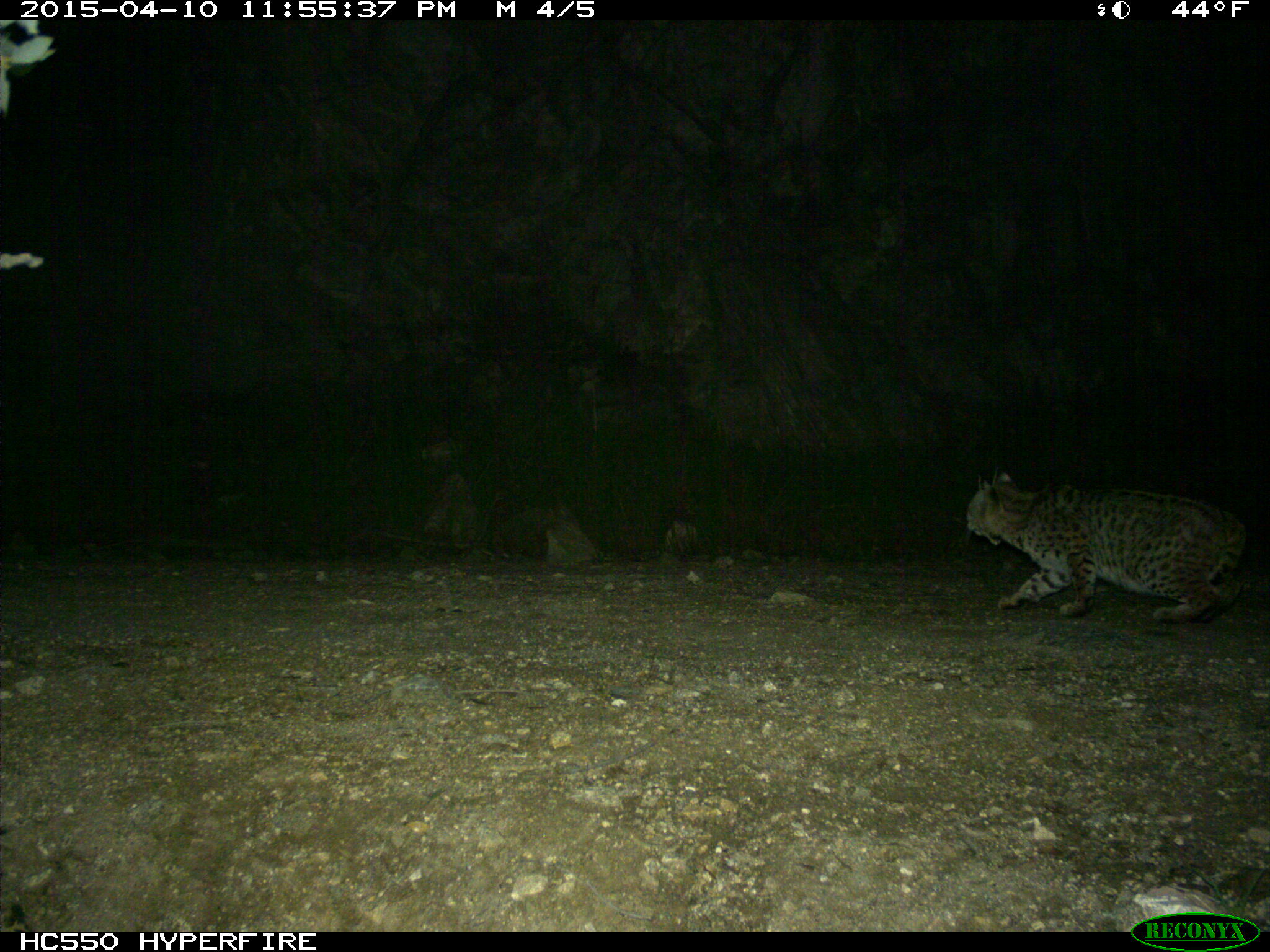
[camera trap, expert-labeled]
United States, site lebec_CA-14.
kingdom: Animalia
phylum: Chordata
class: Mammalia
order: Carnivora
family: Felidae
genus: Lynx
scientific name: Lynx rufus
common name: bobcat